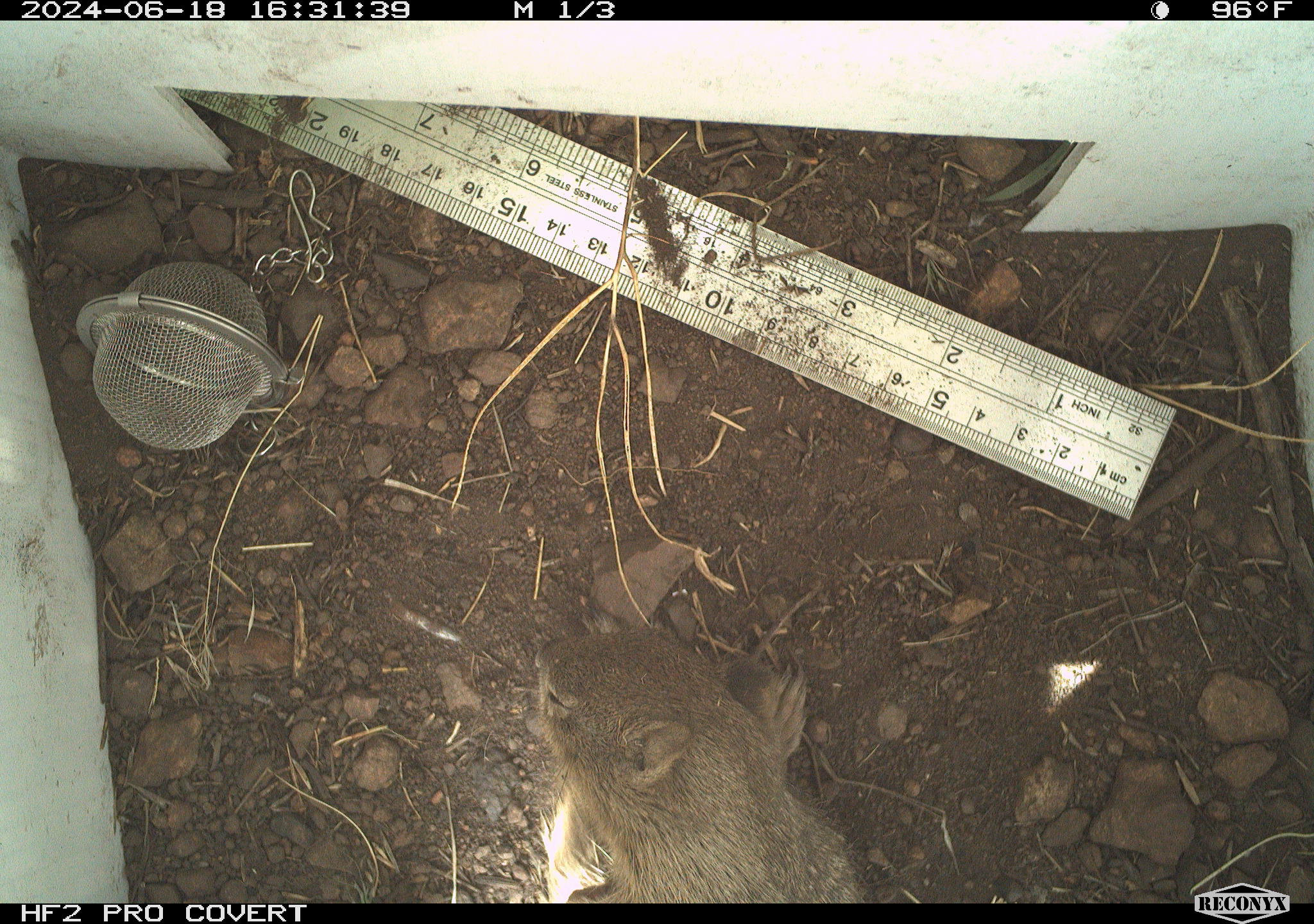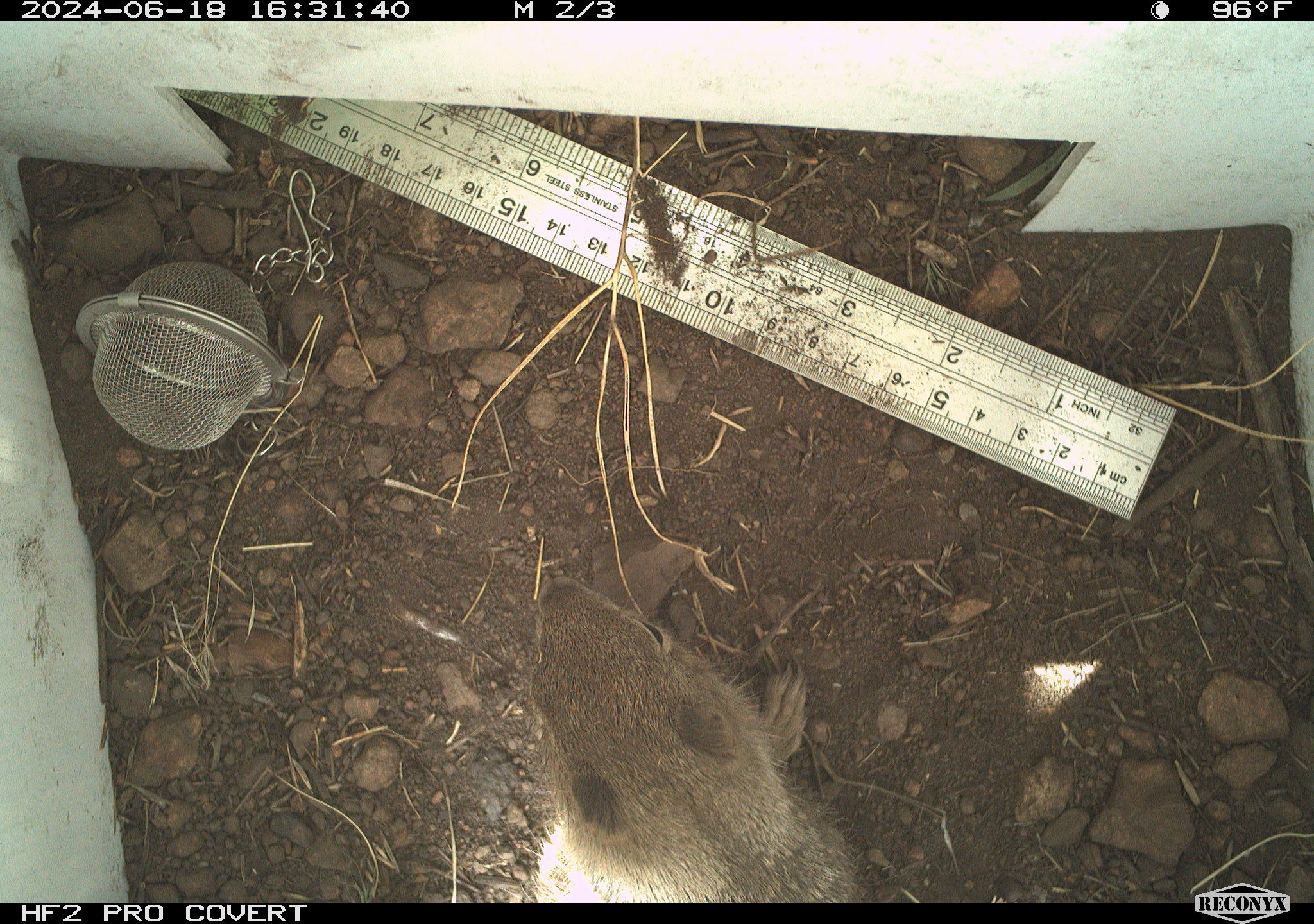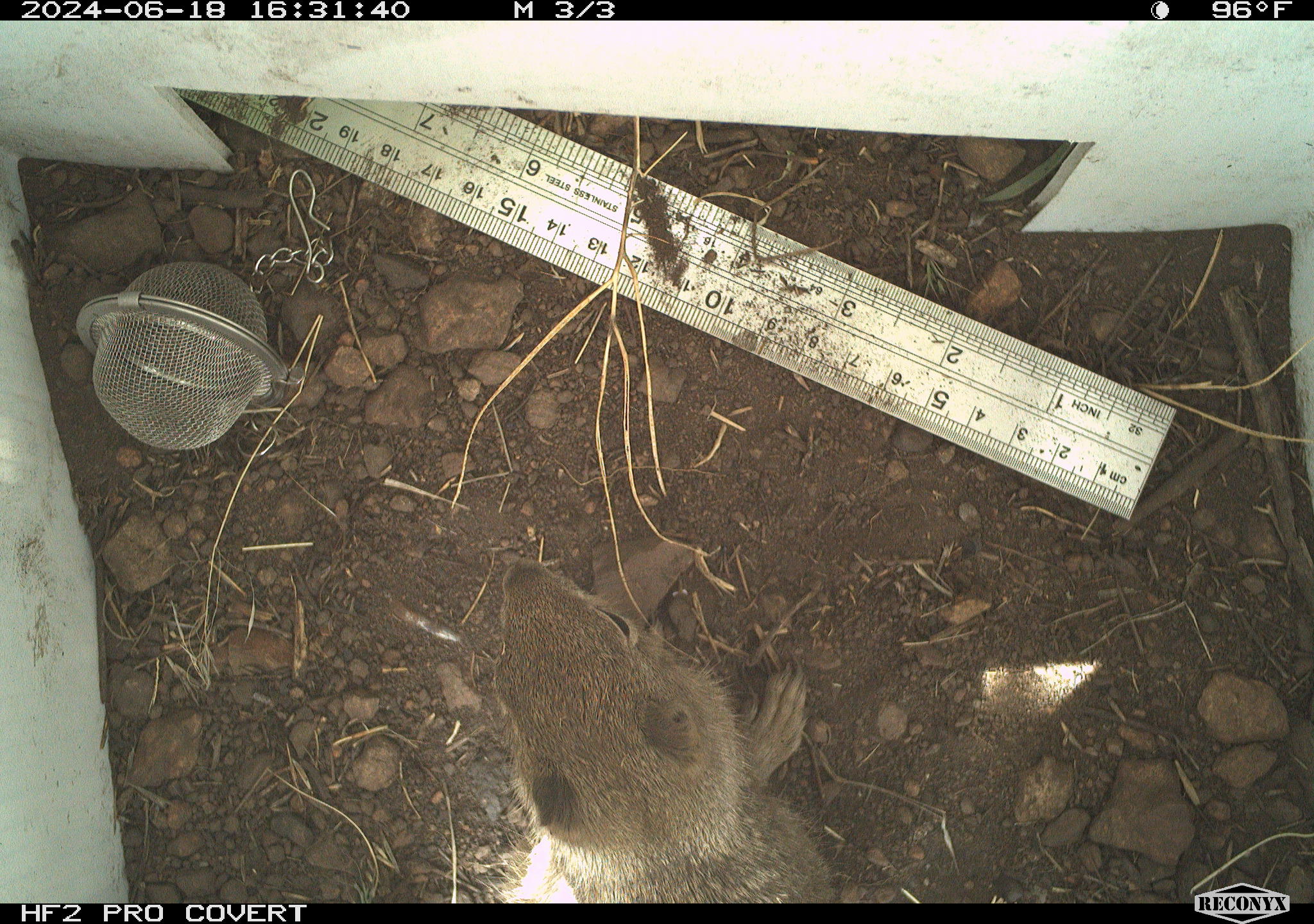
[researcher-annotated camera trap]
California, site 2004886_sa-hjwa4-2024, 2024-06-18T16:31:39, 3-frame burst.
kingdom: Animalia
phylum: Chordata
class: Mammalia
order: Rodentia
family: Sciuridae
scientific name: Sciuridae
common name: squirrels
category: sciuridae family